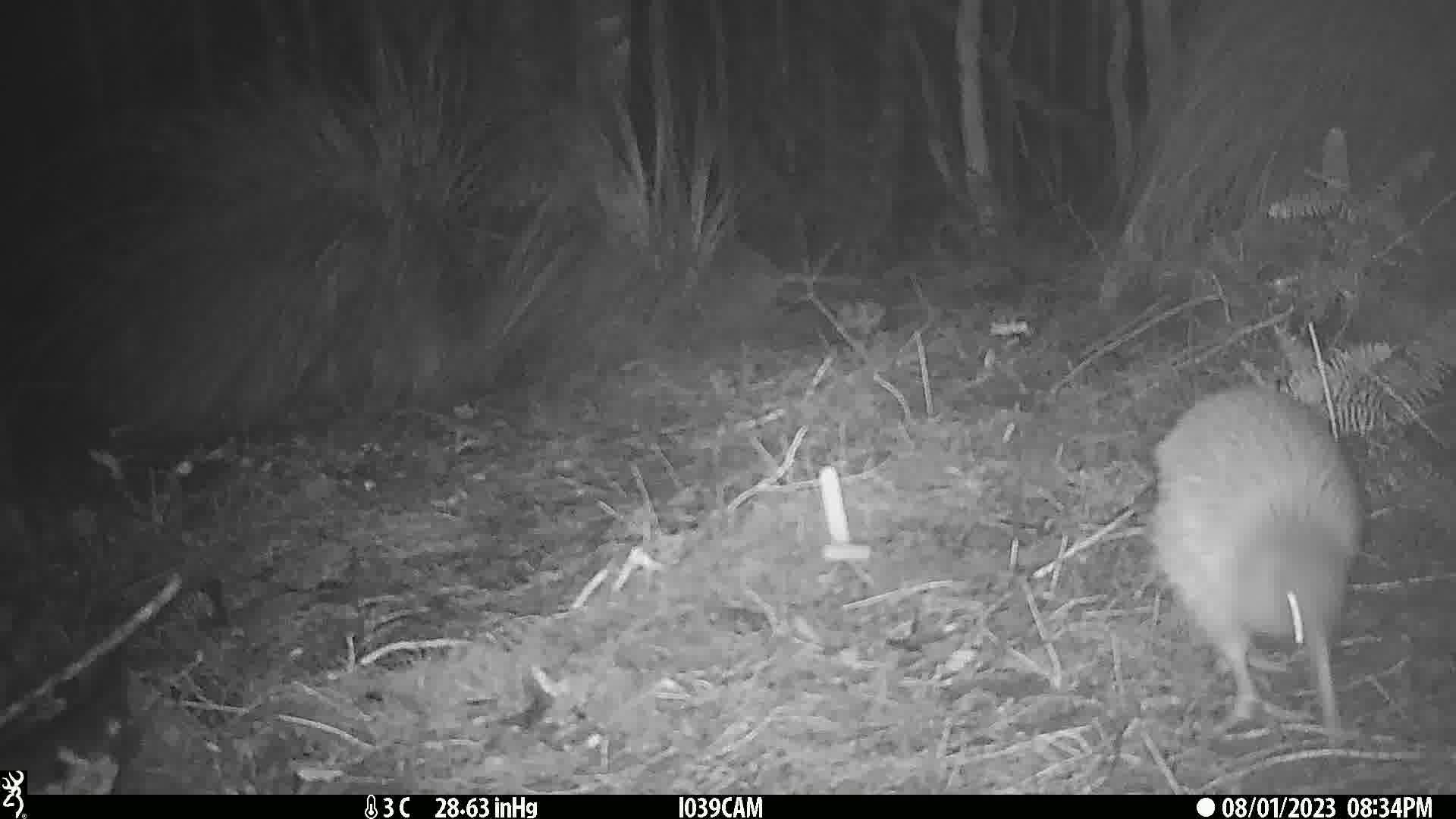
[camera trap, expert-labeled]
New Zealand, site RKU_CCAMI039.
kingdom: Animalia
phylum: Chordata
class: Aves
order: Apterygiformes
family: Apterygidae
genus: Apteryx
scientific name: Apteryx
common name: kiwi